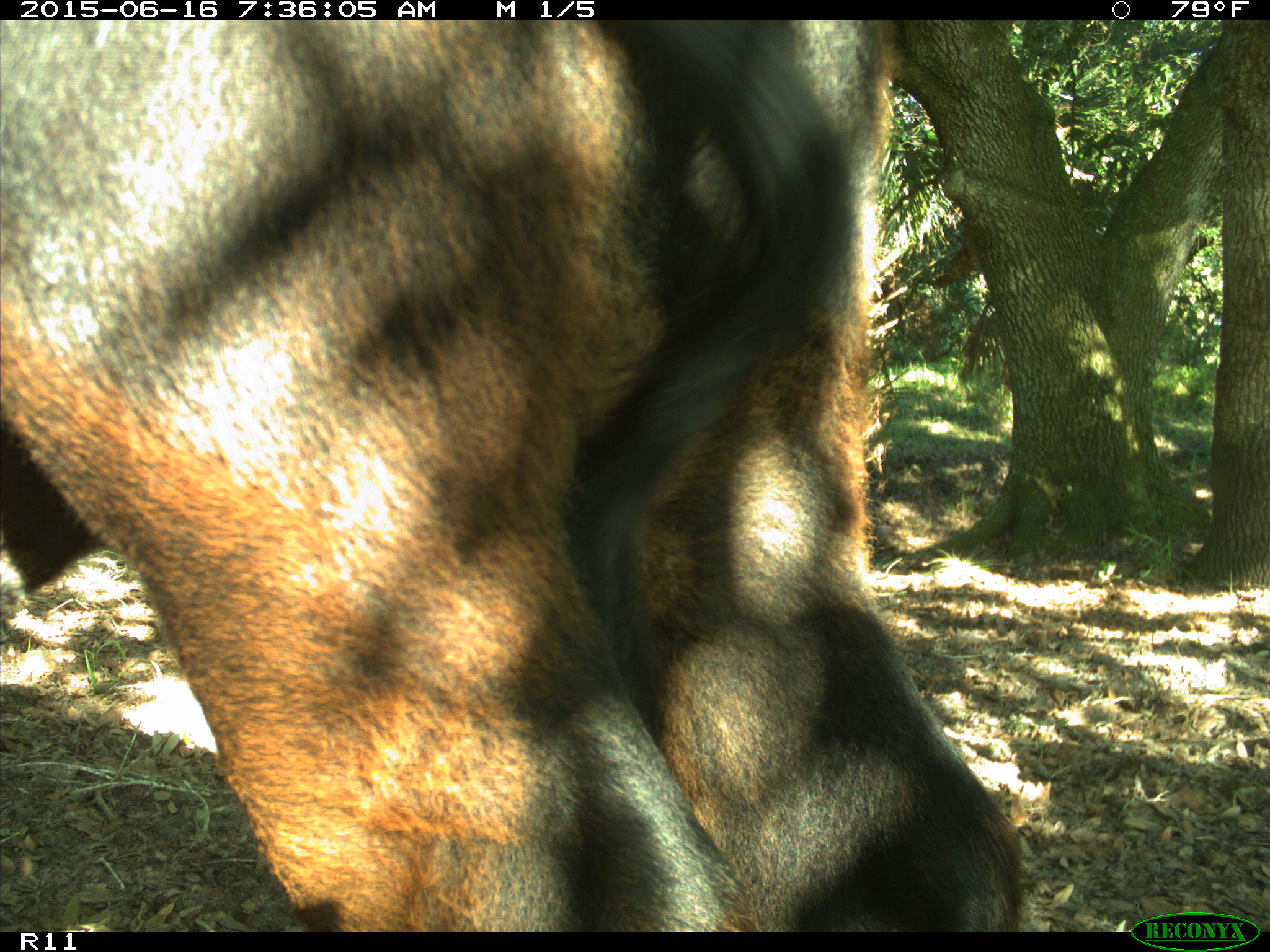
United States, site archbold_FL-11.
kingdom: Animalia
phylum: Chordata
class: Mammalia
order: Artiodactyla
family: Bovidae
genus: Bos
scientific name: Bos taurus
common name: domestic cow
Bos taurus (domestic cow).